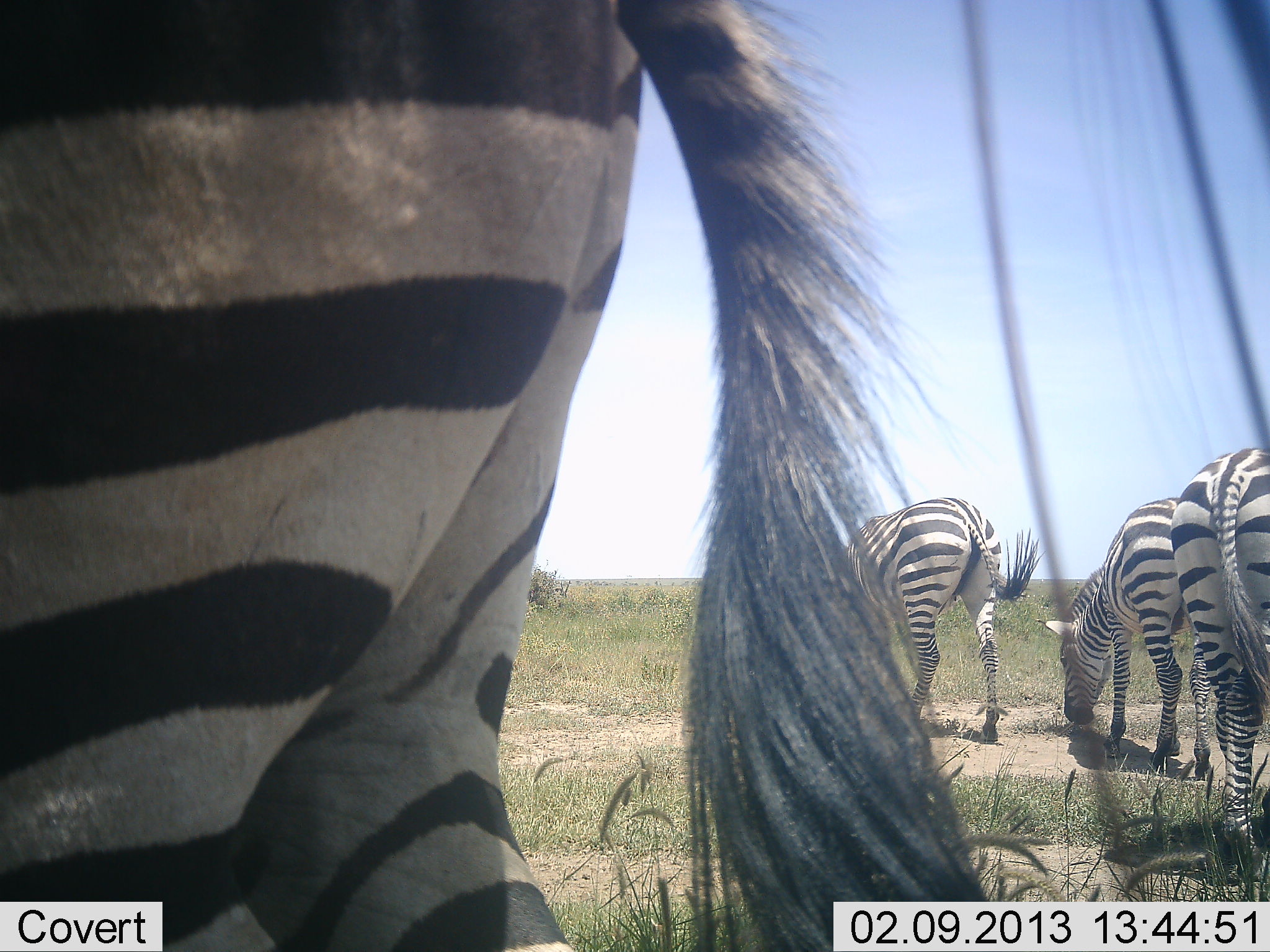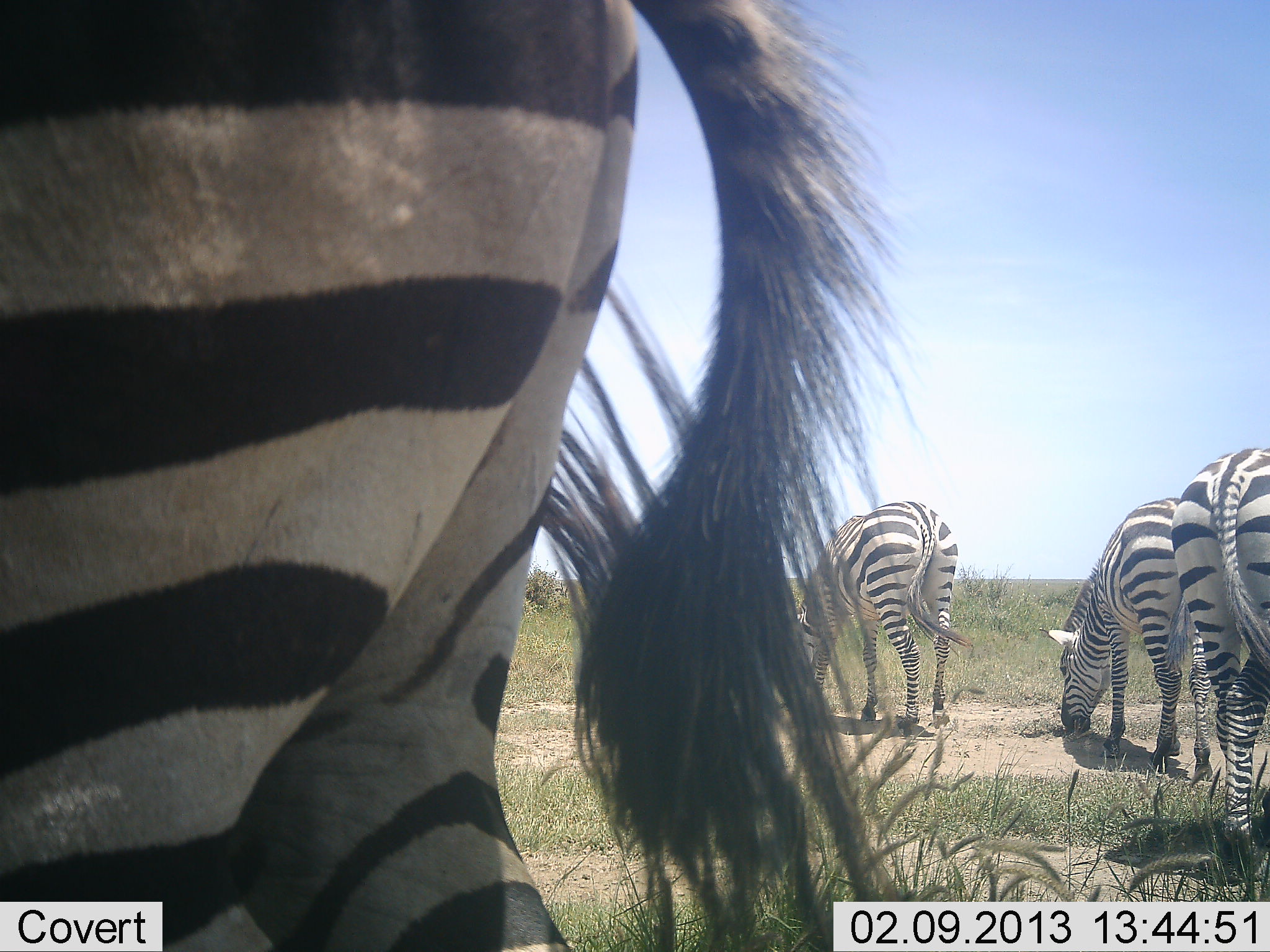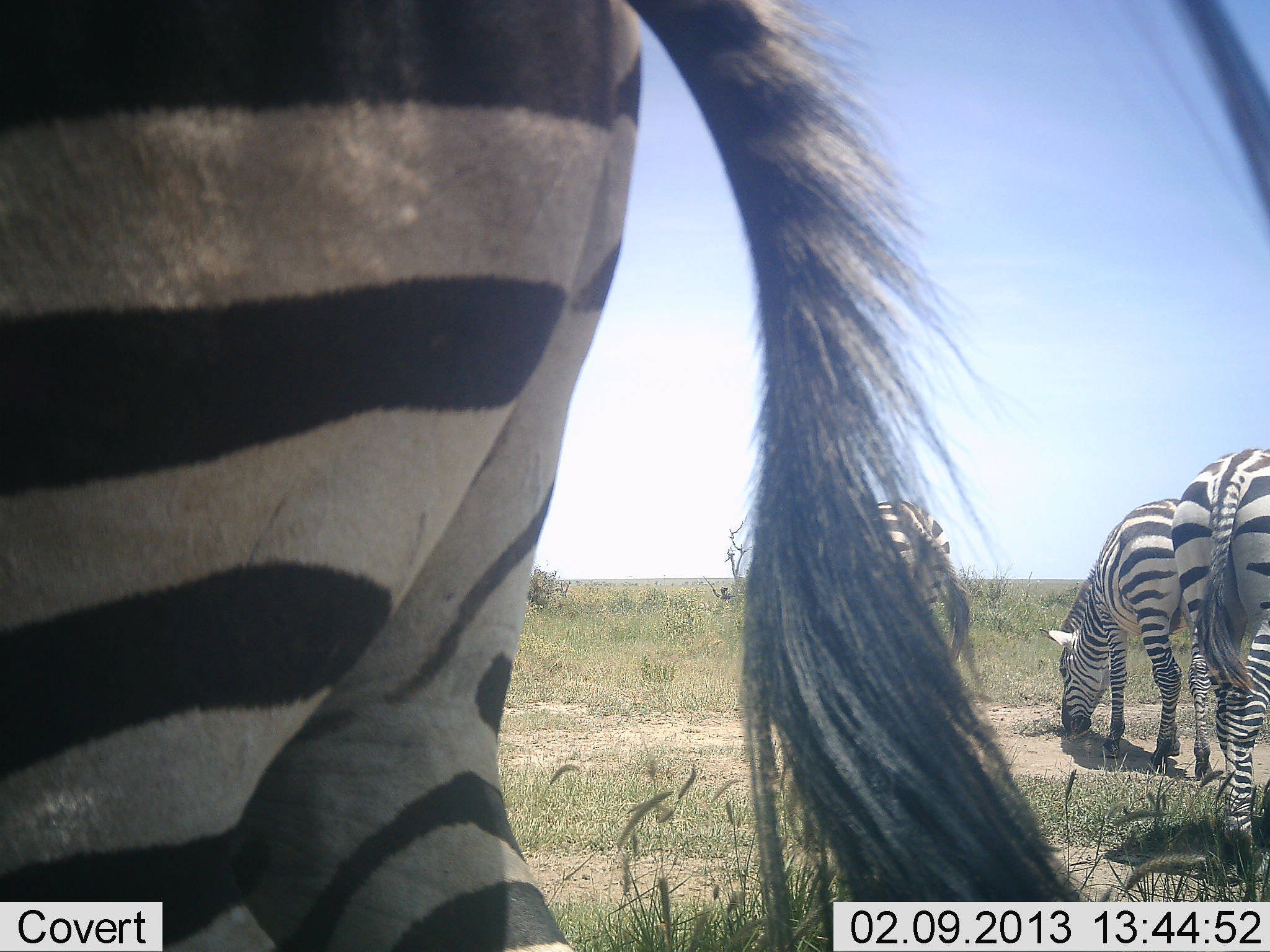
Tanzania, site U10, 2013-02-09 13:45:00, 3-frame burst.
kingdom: Animalia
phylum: Chordata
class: Mammalia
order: Perissodactyla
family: Equidae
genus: Equus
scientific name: Equus quagga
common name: plains zebra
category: zebra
Zebra (plains zebra) (Equus quagga), count 4. Behavior (volunteer vote fractions): standing 51%, resting 0%, moving 2%, interacting 2%. Young present (vote fraction): 0%. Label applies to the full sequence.